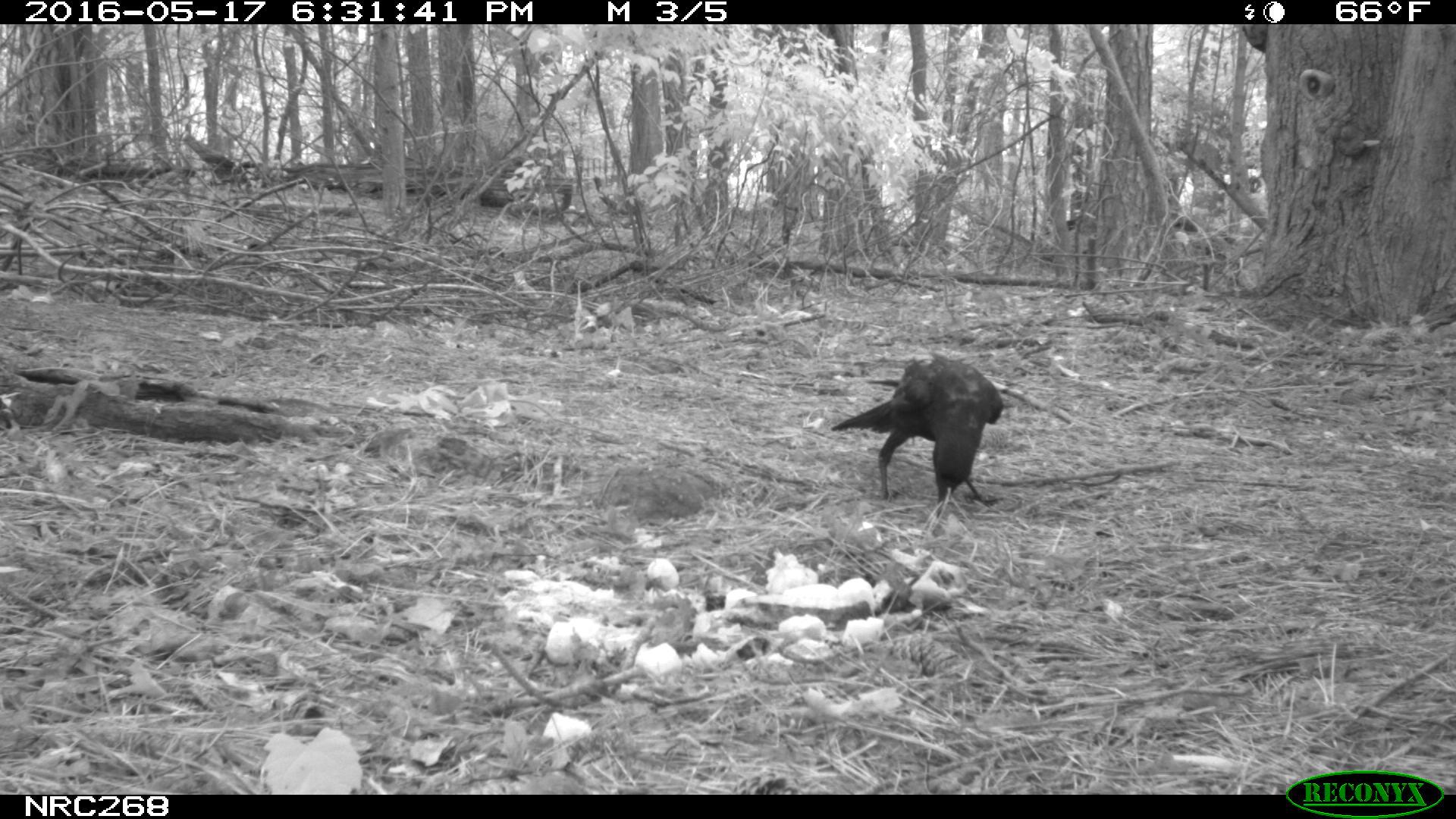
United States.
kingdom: Animalia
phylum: Chordata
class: Aves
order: Passeriformes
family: Corvidae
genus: Corvus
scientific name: Corvus brachyrhynchos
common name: american crow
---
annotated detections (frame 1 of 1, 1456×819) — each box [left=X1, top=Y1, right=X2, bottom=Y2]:
American Crow: [left=836, top=337, right=1021, bottom=525]